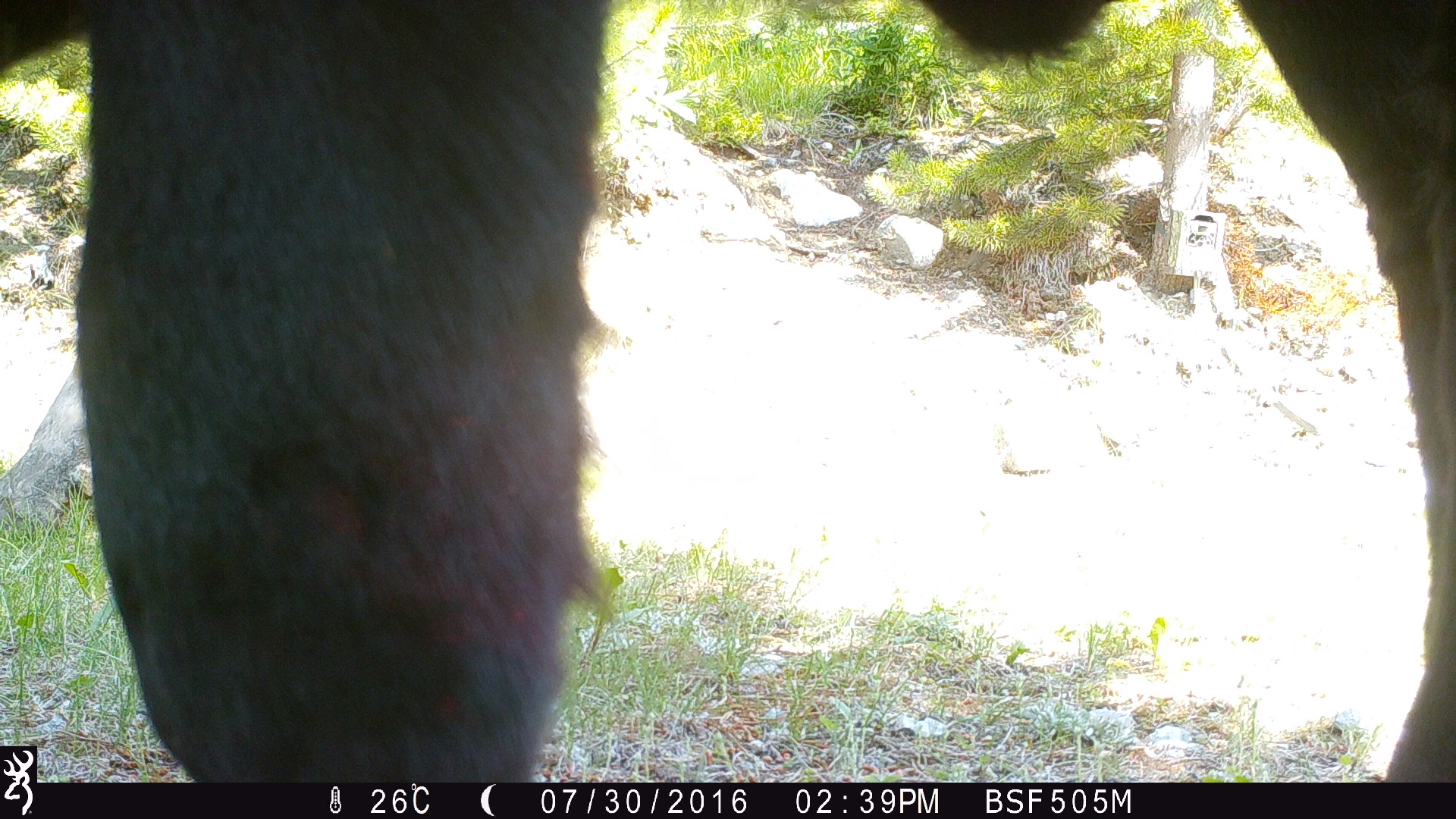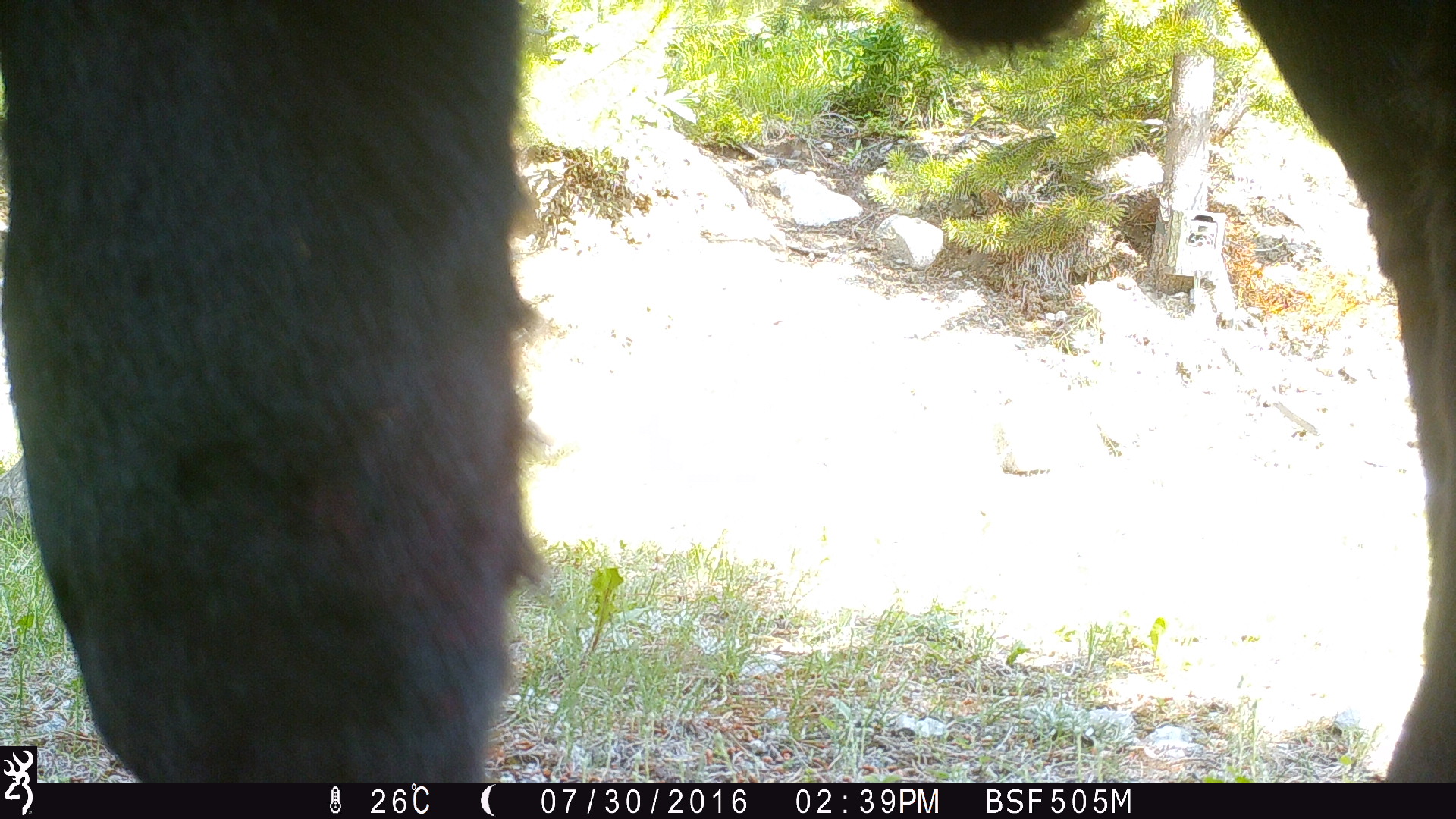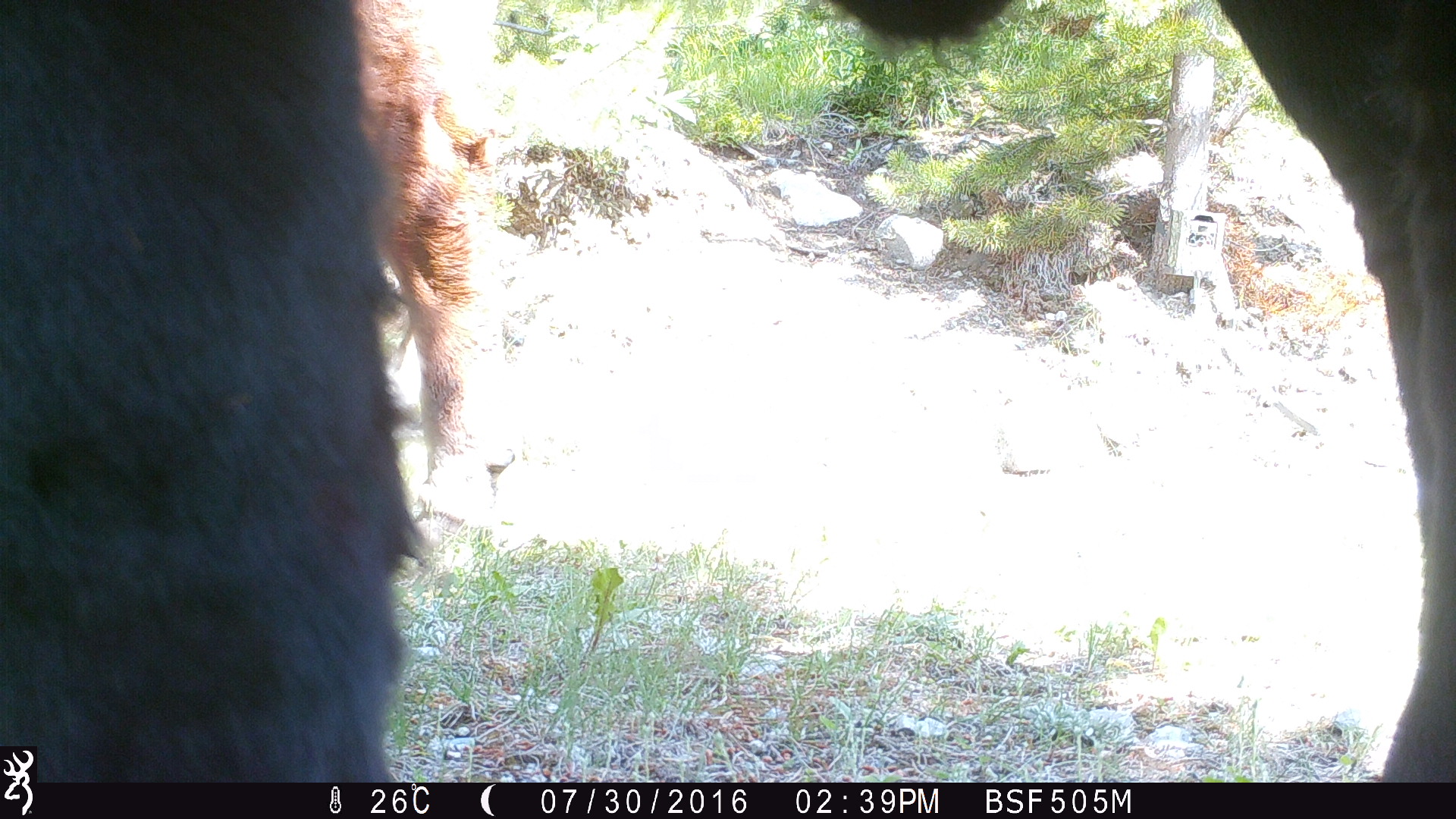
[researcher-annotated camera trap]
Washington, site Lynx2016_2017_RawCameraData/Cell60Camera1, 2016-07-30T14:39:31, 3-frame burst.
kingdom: Animalia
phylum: Chordata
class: Mammalia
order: Artiodactyla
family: Bovidae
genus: Bos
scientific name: Bos taurus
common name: domestic cattle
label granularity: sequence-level